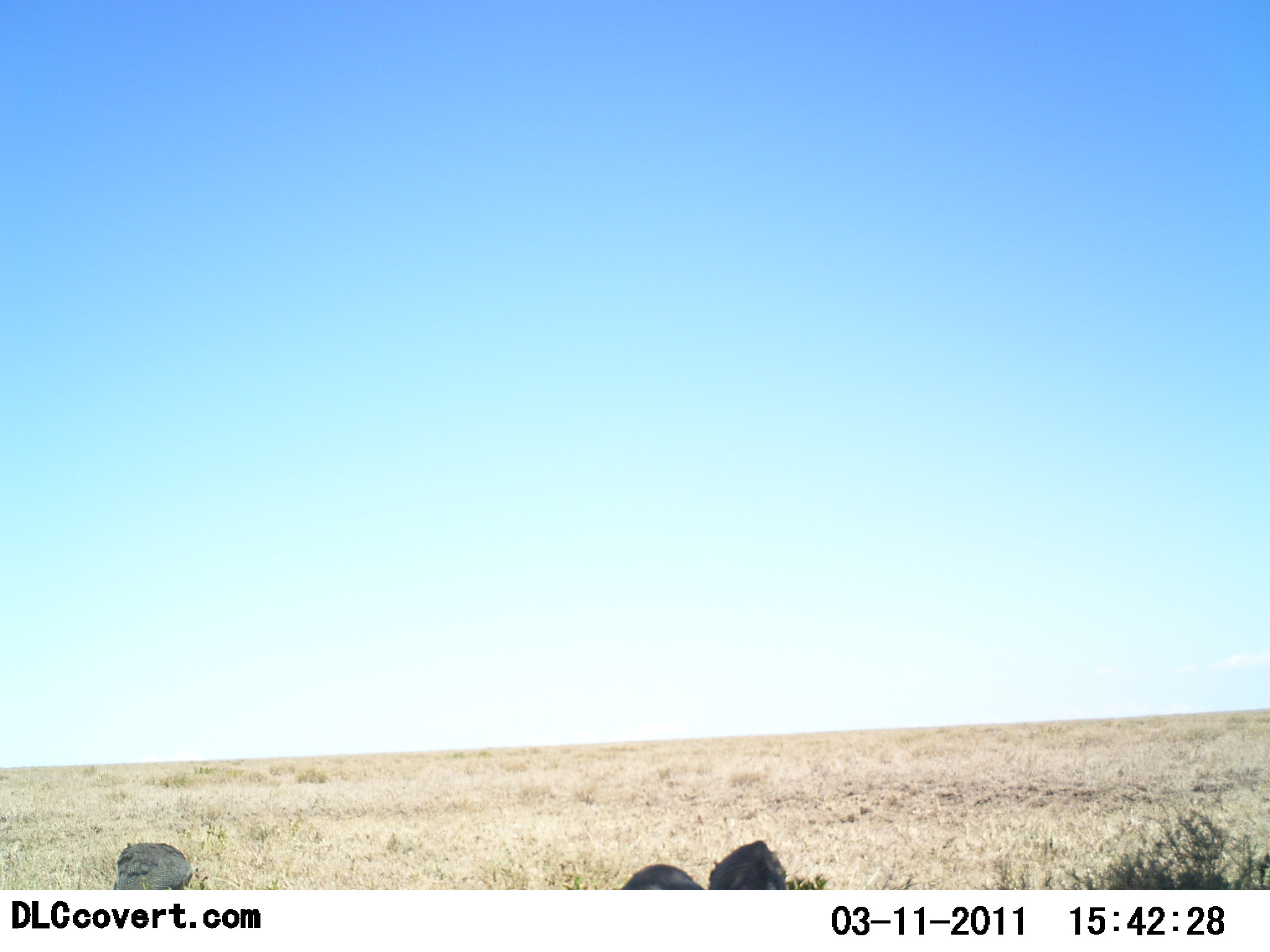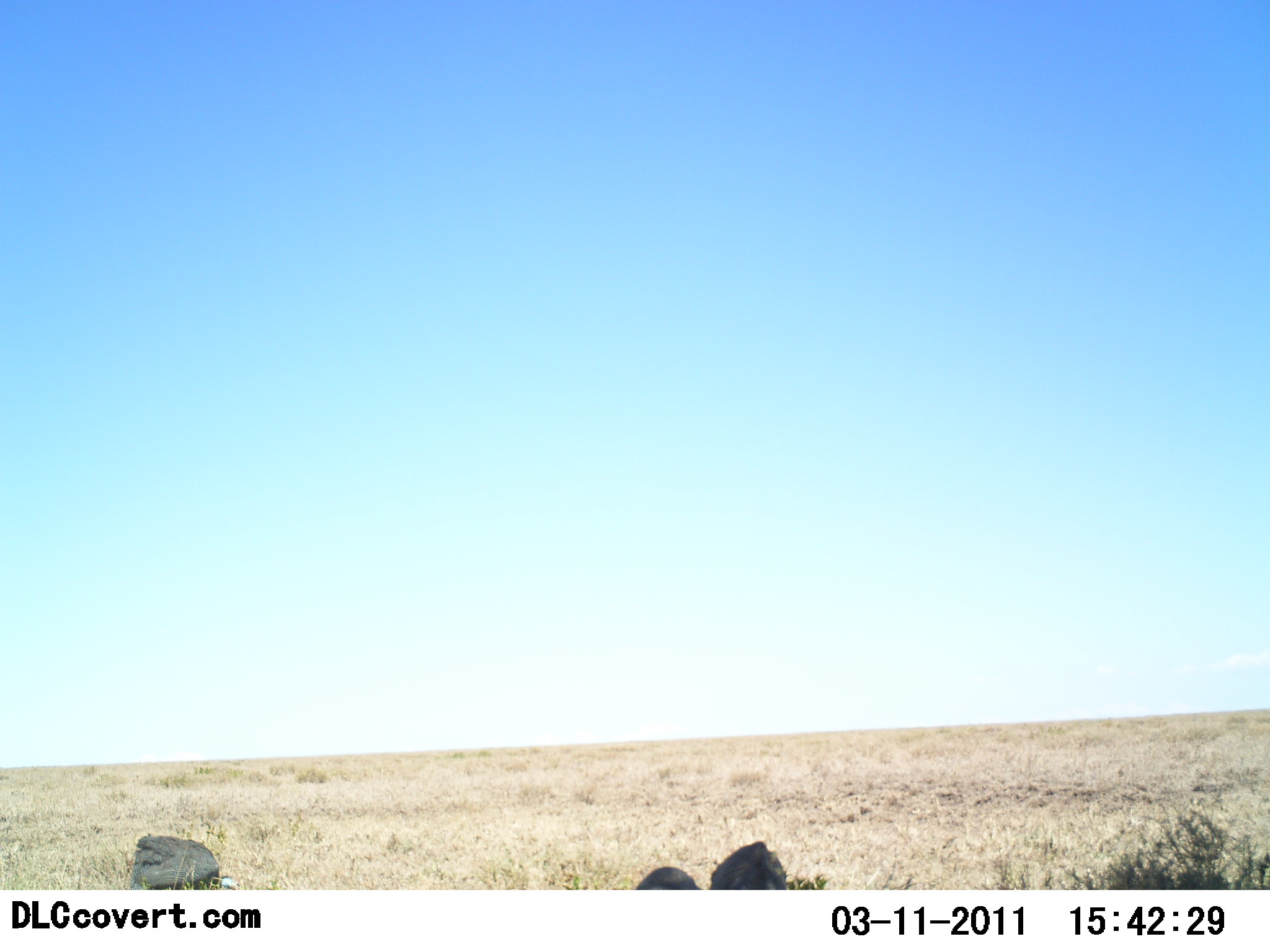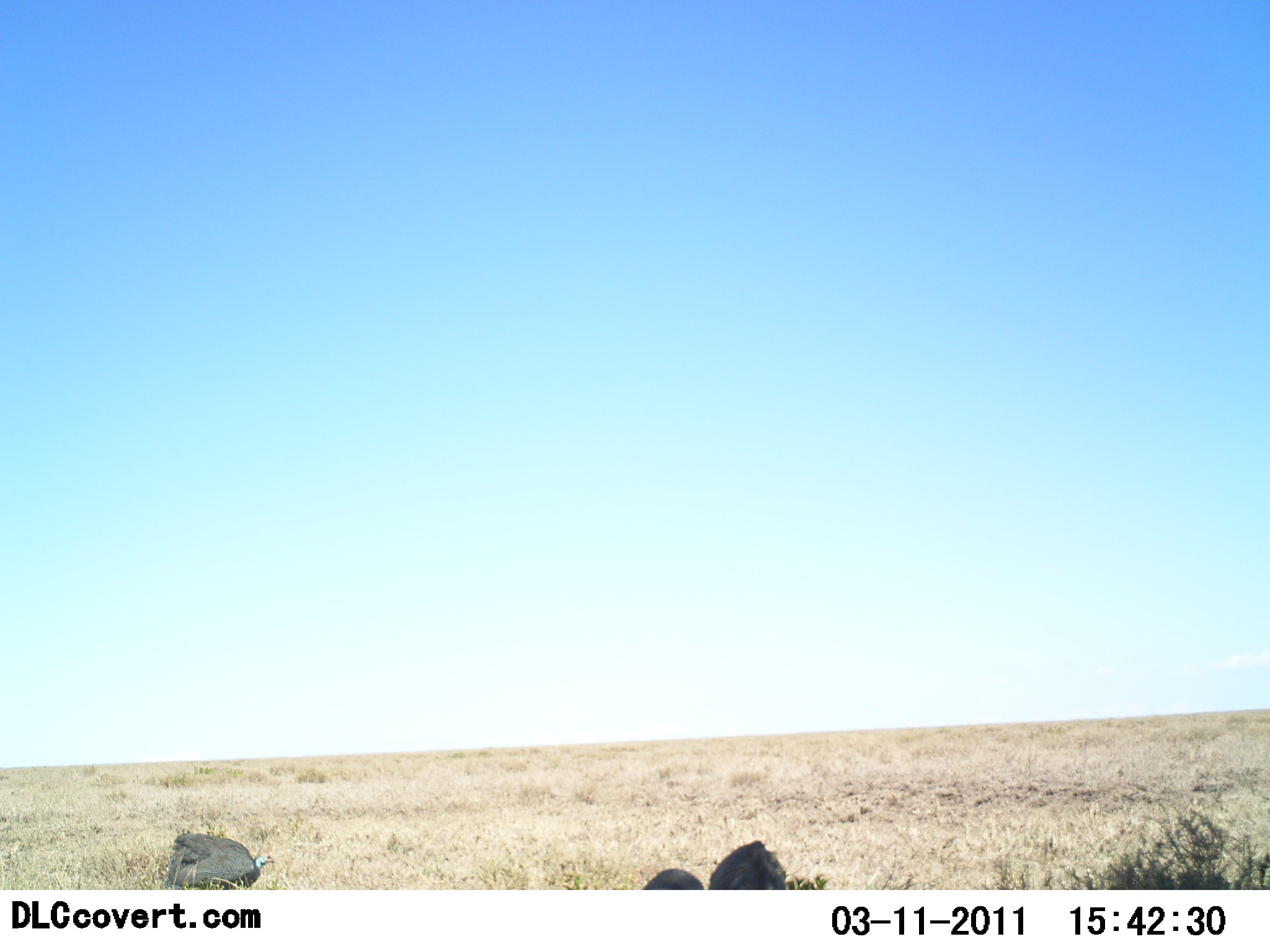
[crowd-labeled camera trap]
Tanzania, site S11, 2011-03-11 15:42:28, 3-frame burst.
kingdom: Animalia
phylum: Chordata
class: Aves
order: Galliformes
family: Numididae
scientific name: Numididae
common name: guinea fowl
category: guineafowl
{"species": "guineafowl (guinea fowl) (Numididae)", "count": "3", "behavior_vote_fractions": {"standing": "30%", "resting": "0%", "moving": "70%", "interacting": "0%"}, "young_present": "0%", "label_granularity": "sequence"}